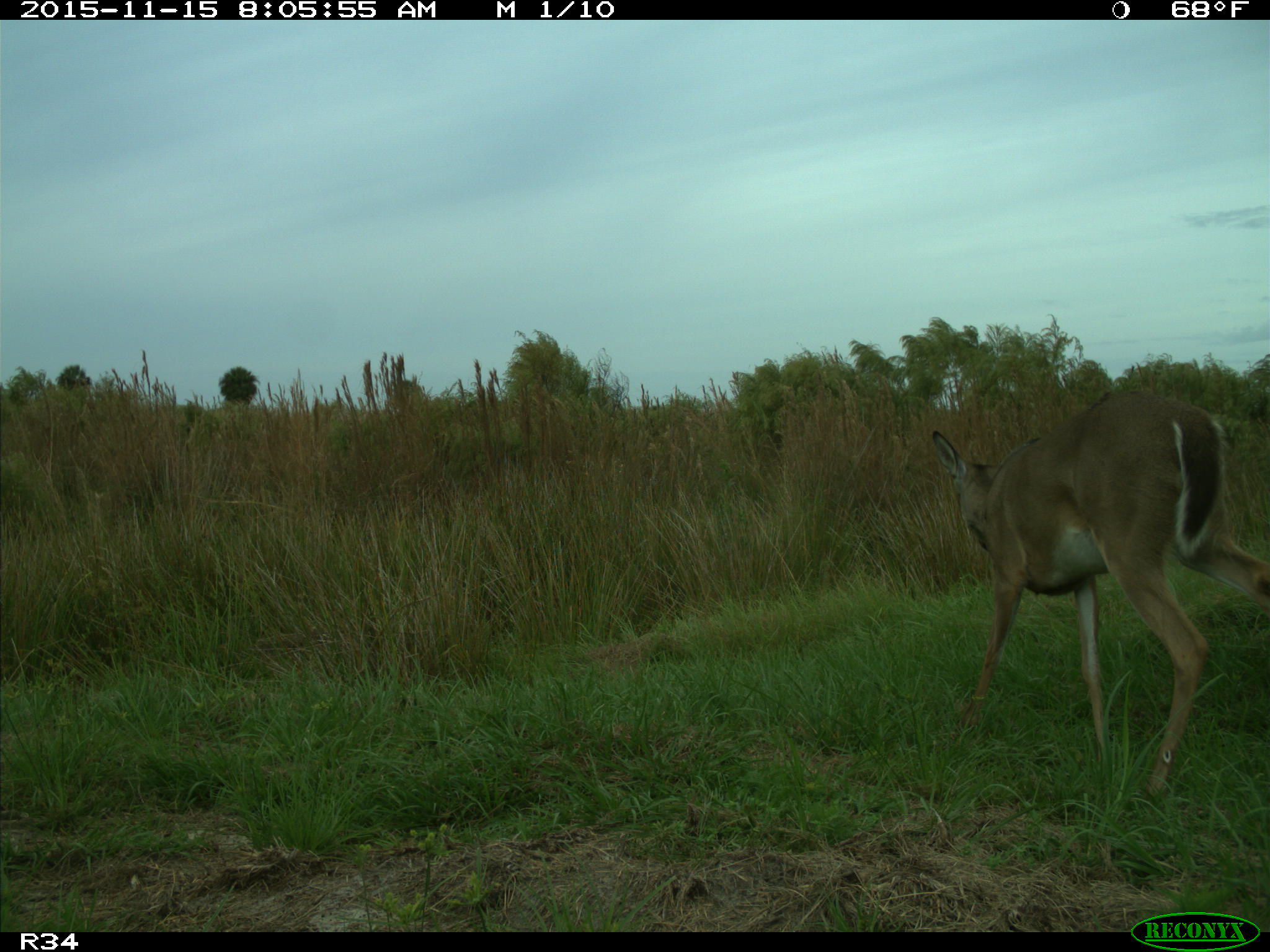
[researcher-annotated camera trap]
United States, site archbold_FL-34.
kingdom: Animalia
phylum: Chordata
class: Mammalia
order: Artiodactyla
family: Cervidae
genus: Odocoileus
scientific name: Odocoileus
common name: deer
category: unidentified deer